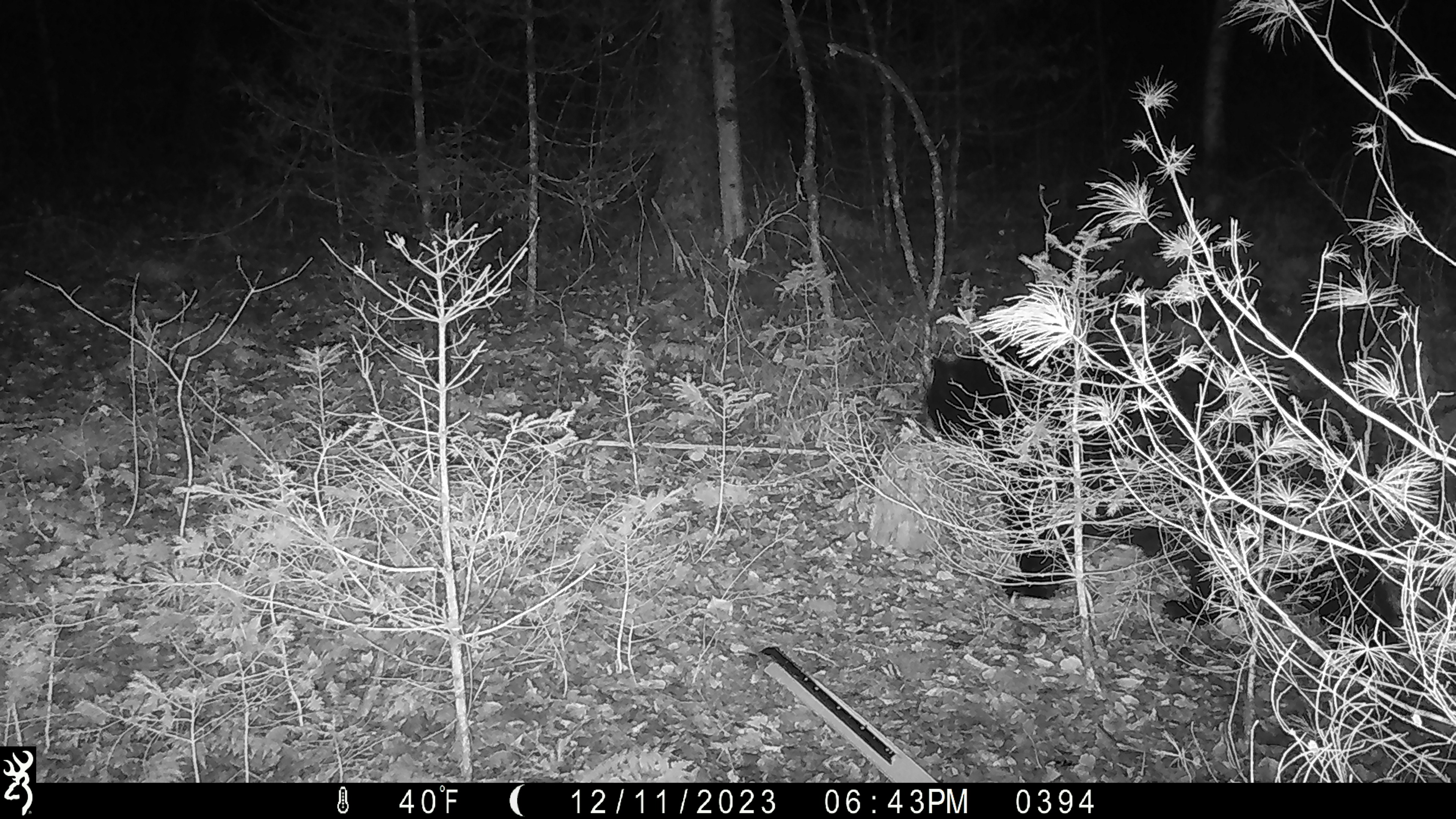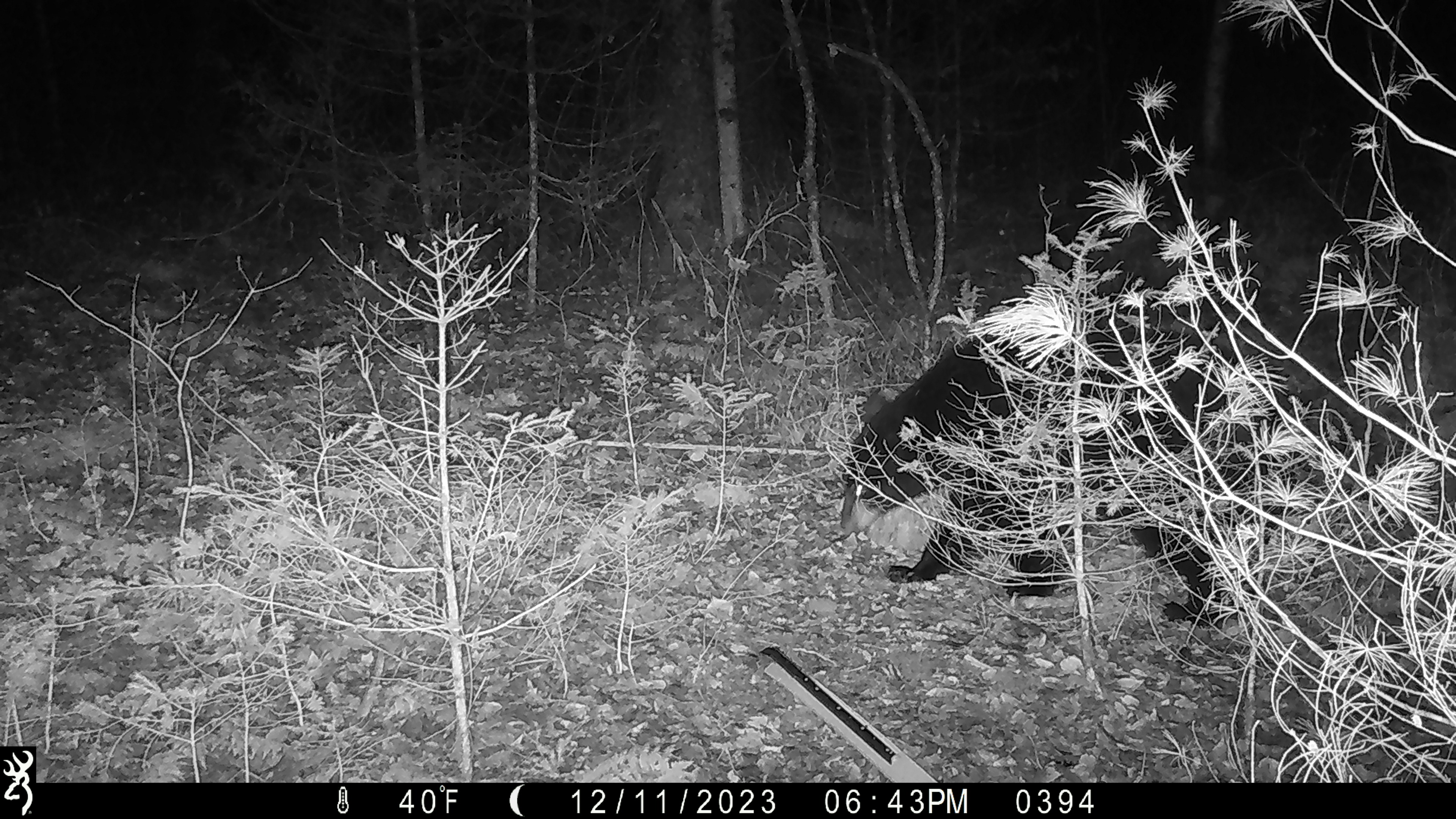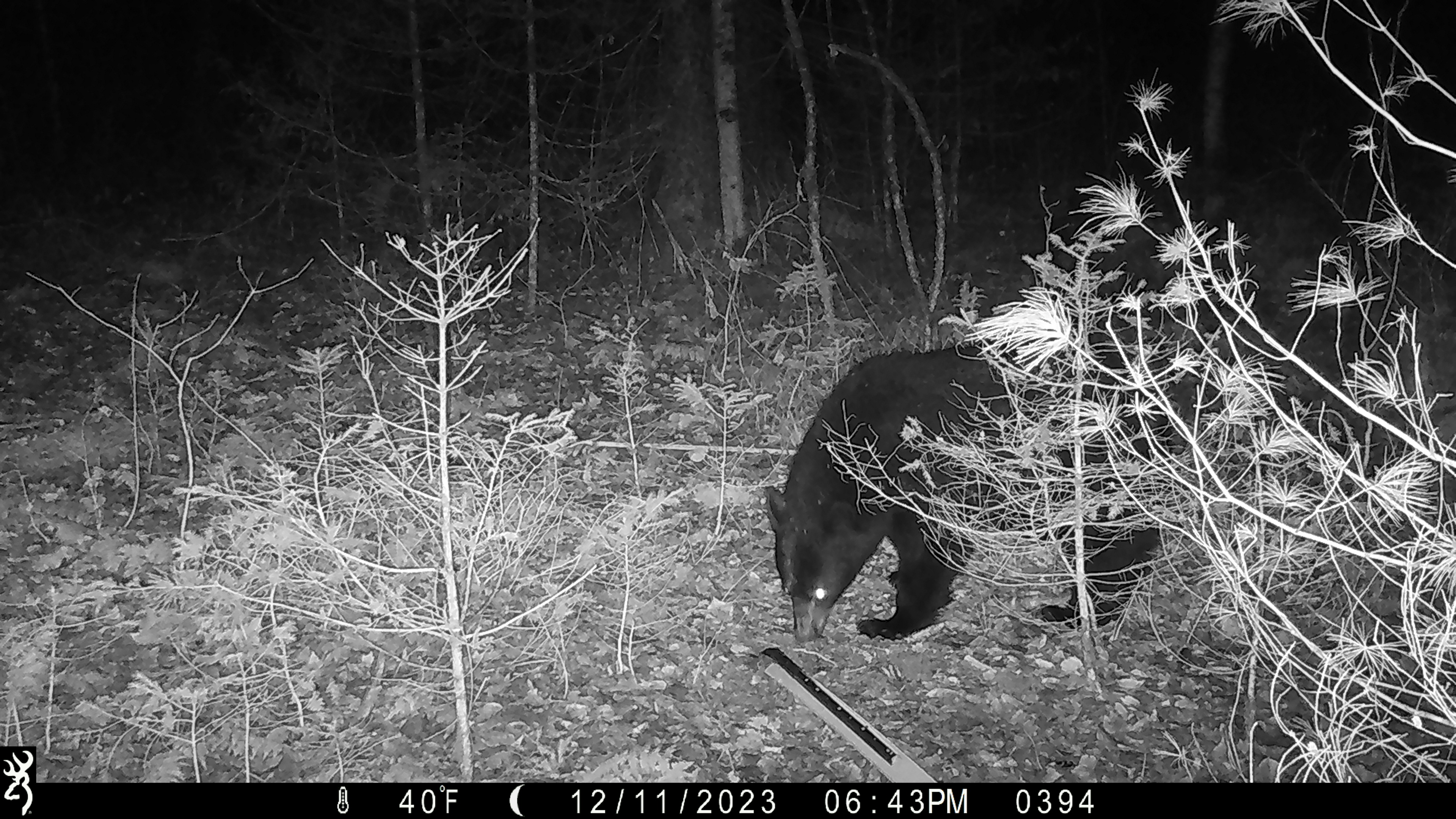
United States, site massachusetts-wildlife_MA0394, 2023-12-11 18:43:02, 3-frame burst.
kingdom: Animalia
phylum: Chordata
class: Mammalia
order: Carnivora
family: Ursidae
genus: Ursus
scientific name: Ursus americanus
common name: black bear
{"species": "black bear (Ursus americanus)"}